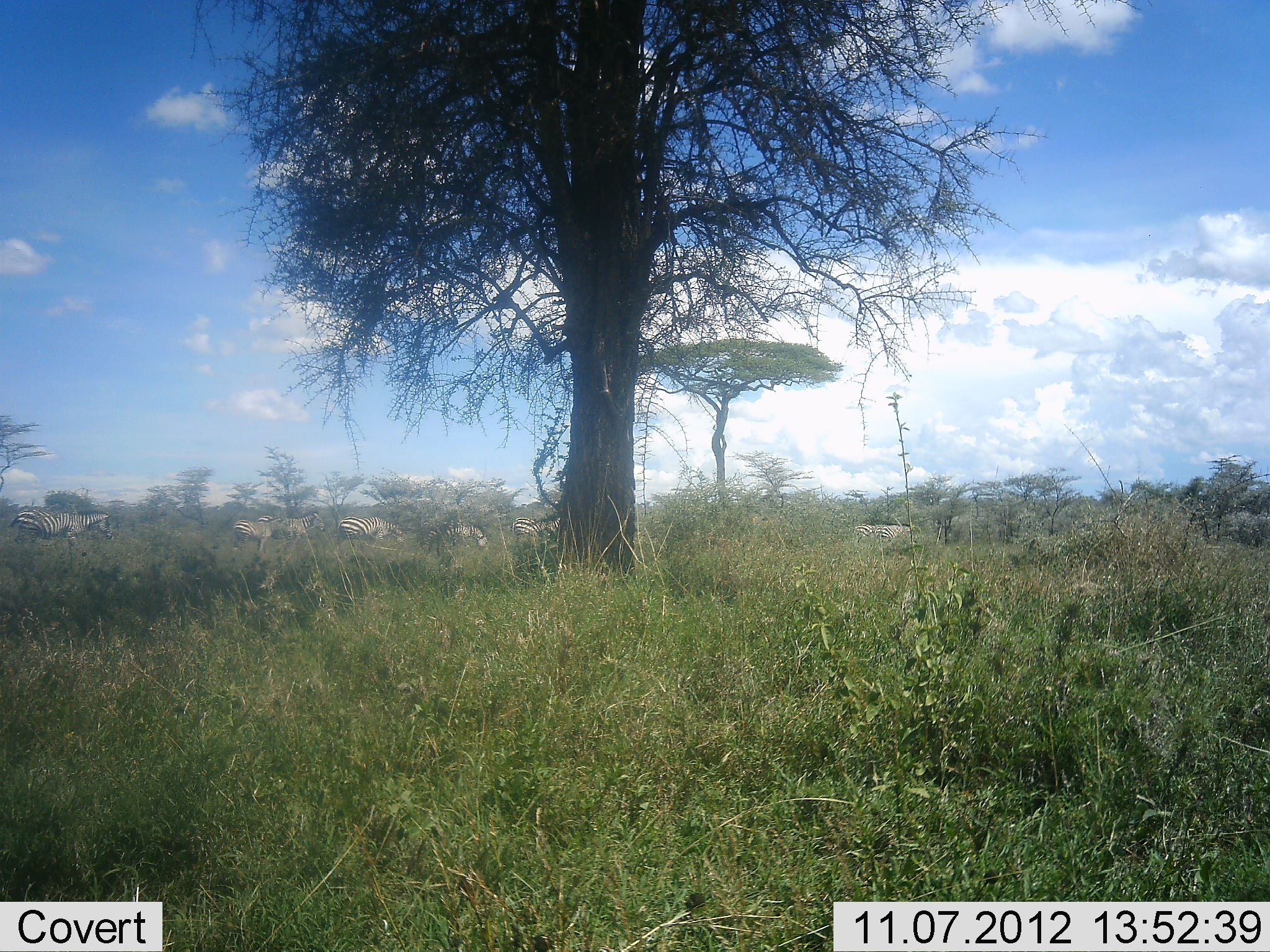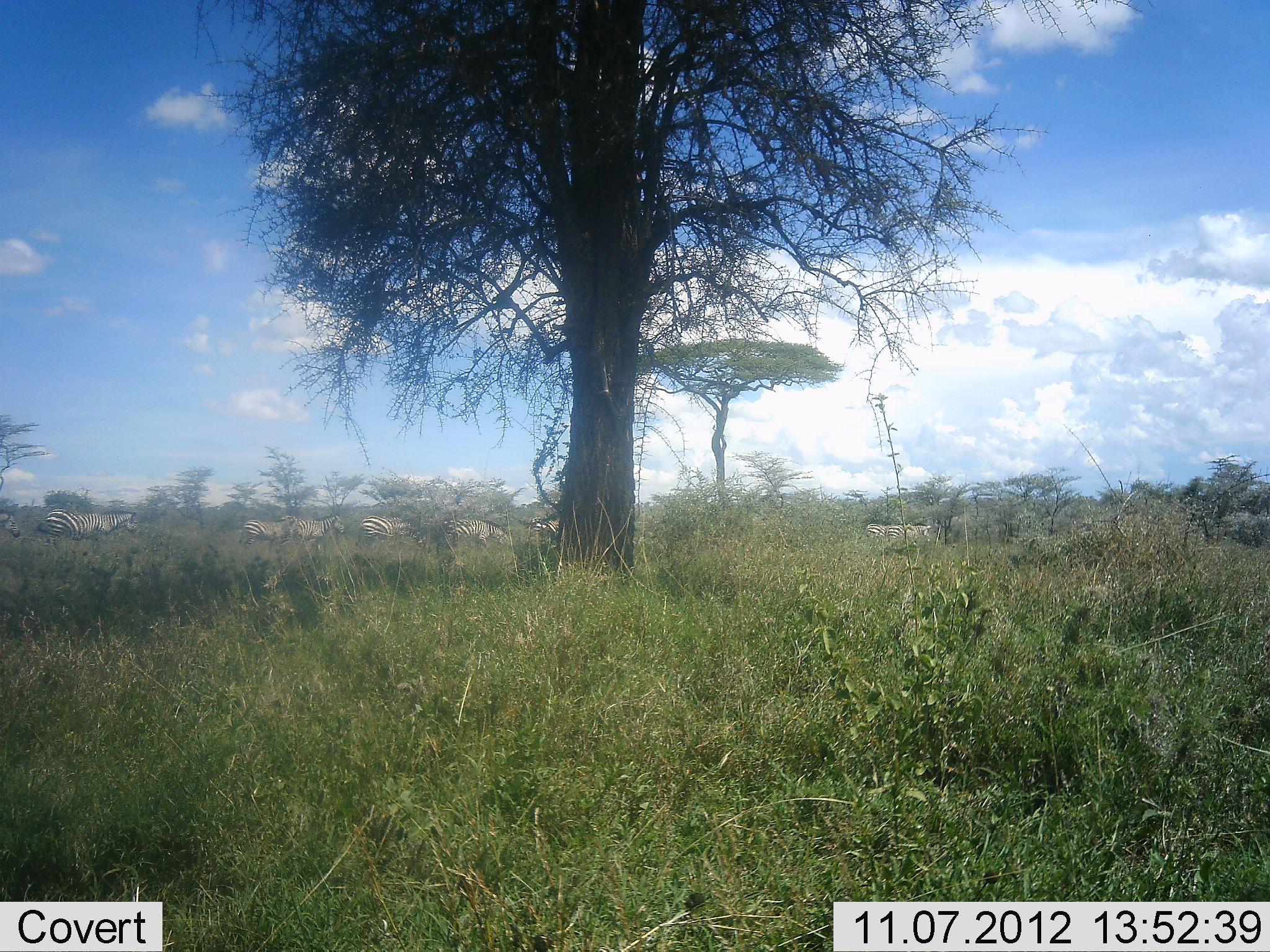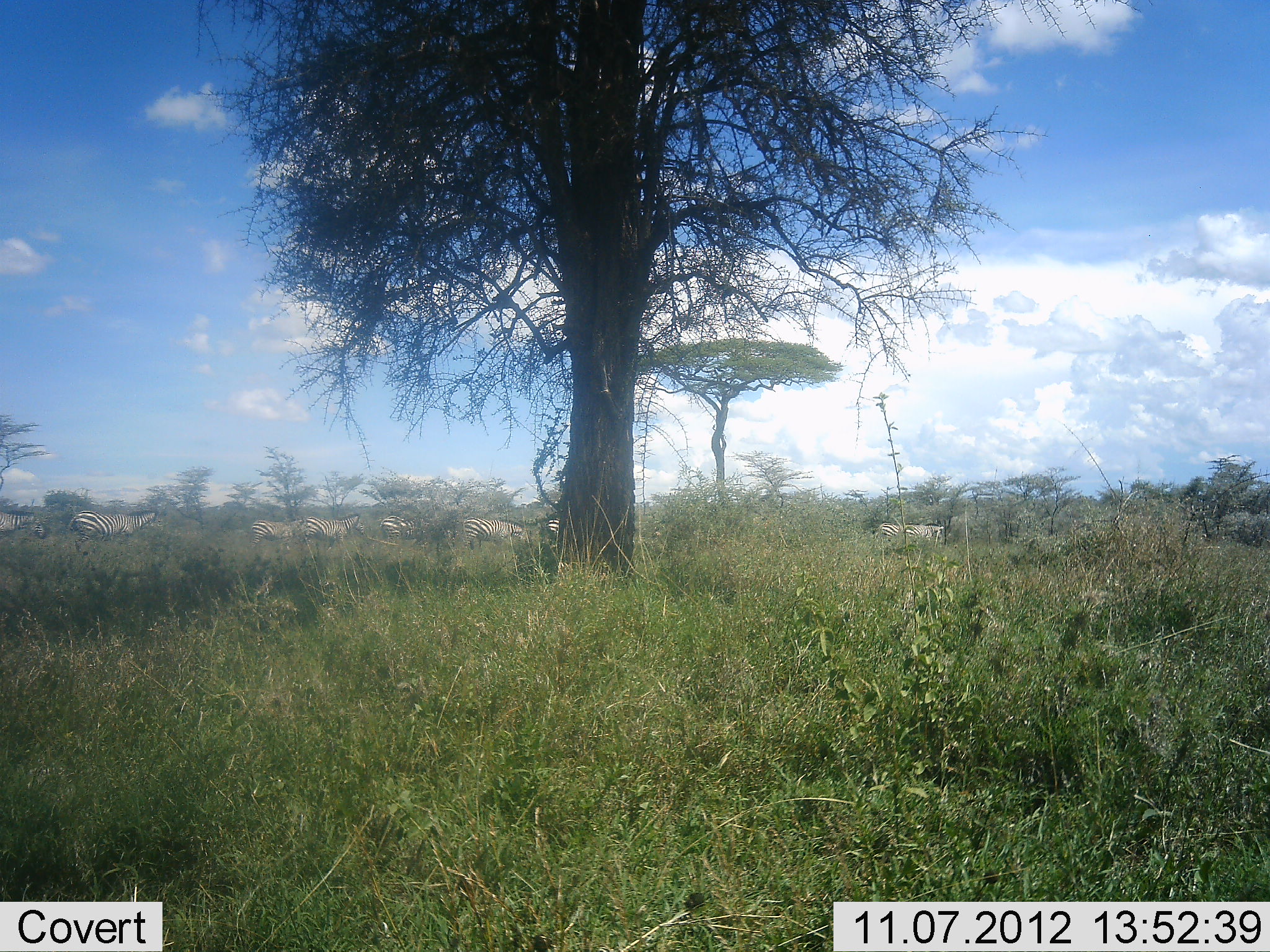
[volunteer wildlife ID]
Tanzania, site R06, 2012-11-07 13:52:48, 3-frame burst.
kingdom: Animalia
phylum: Chordata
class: Mammalia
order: Perissodactyla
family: Equidae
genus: Equus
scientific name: Equus quagga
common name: plains zebra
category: zebra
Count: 8.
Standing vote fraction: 0%.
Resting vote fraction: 0%.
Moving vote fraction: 100%.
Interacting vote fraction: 0%.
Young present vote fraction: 0%.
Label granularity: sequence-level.